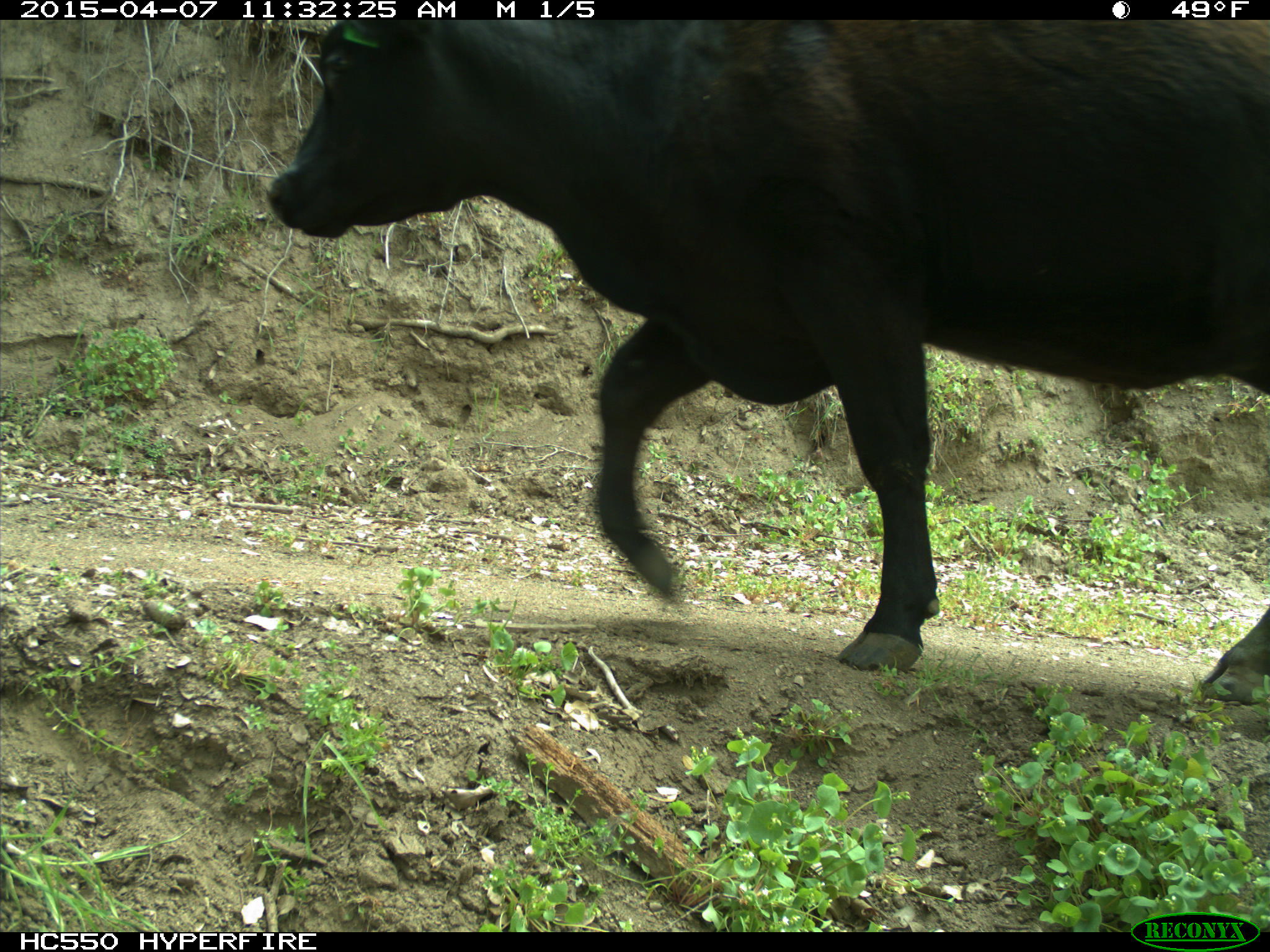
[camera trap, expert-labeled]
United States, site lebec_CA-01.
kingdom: Animalia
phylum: Chordata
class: Mammalia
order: Artiodactyla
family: Bovidae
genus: Bos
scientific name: Bos taurus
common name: domestic cow